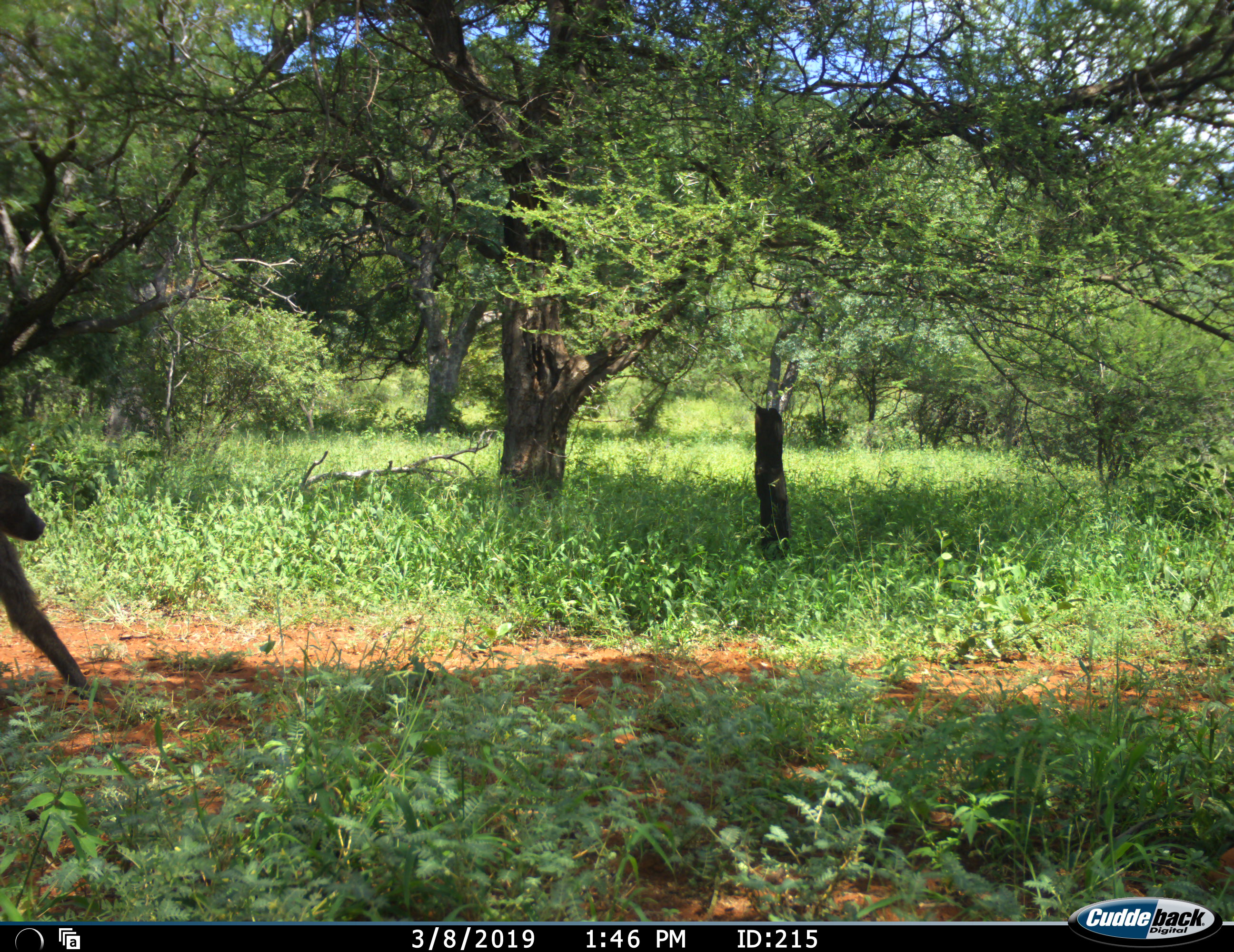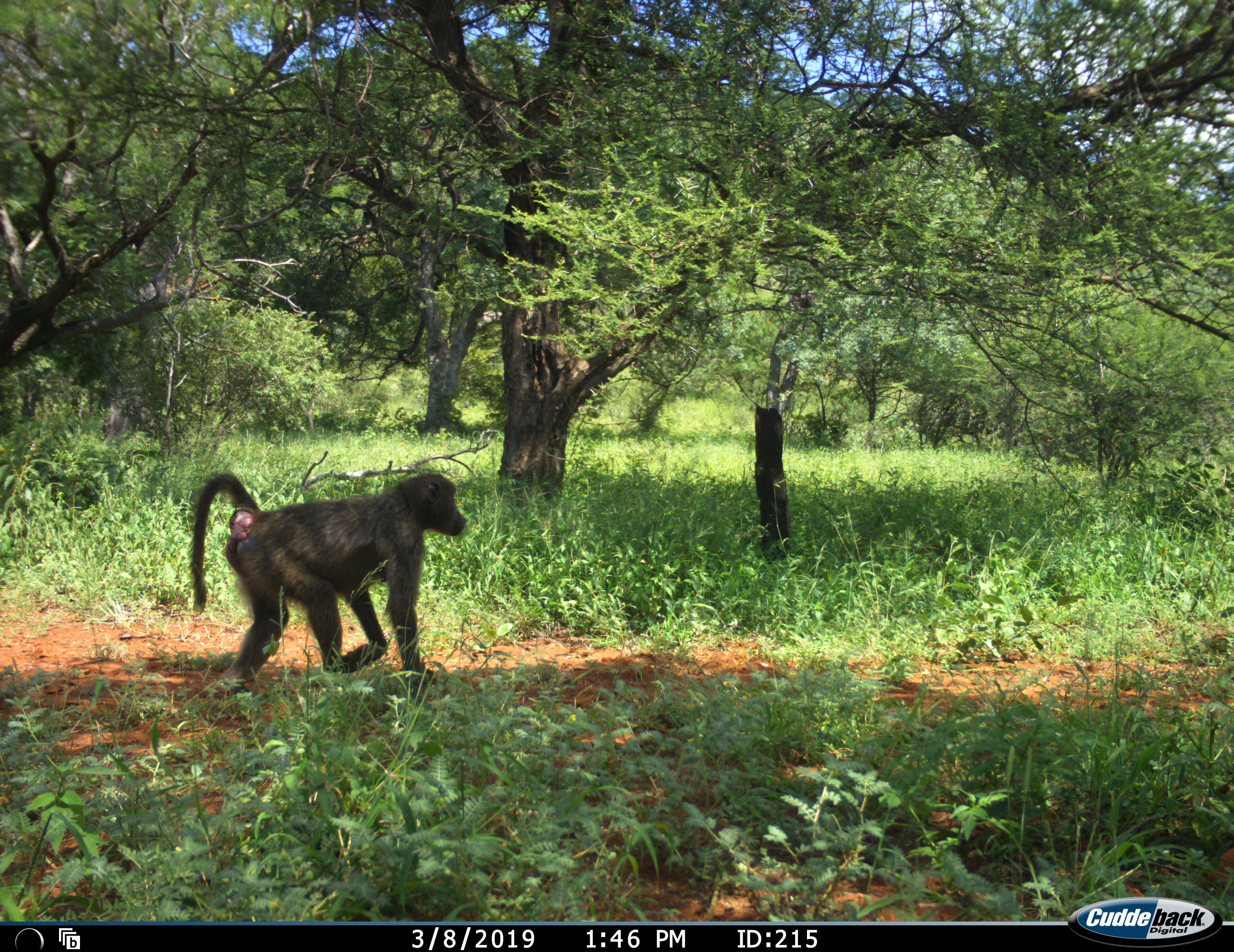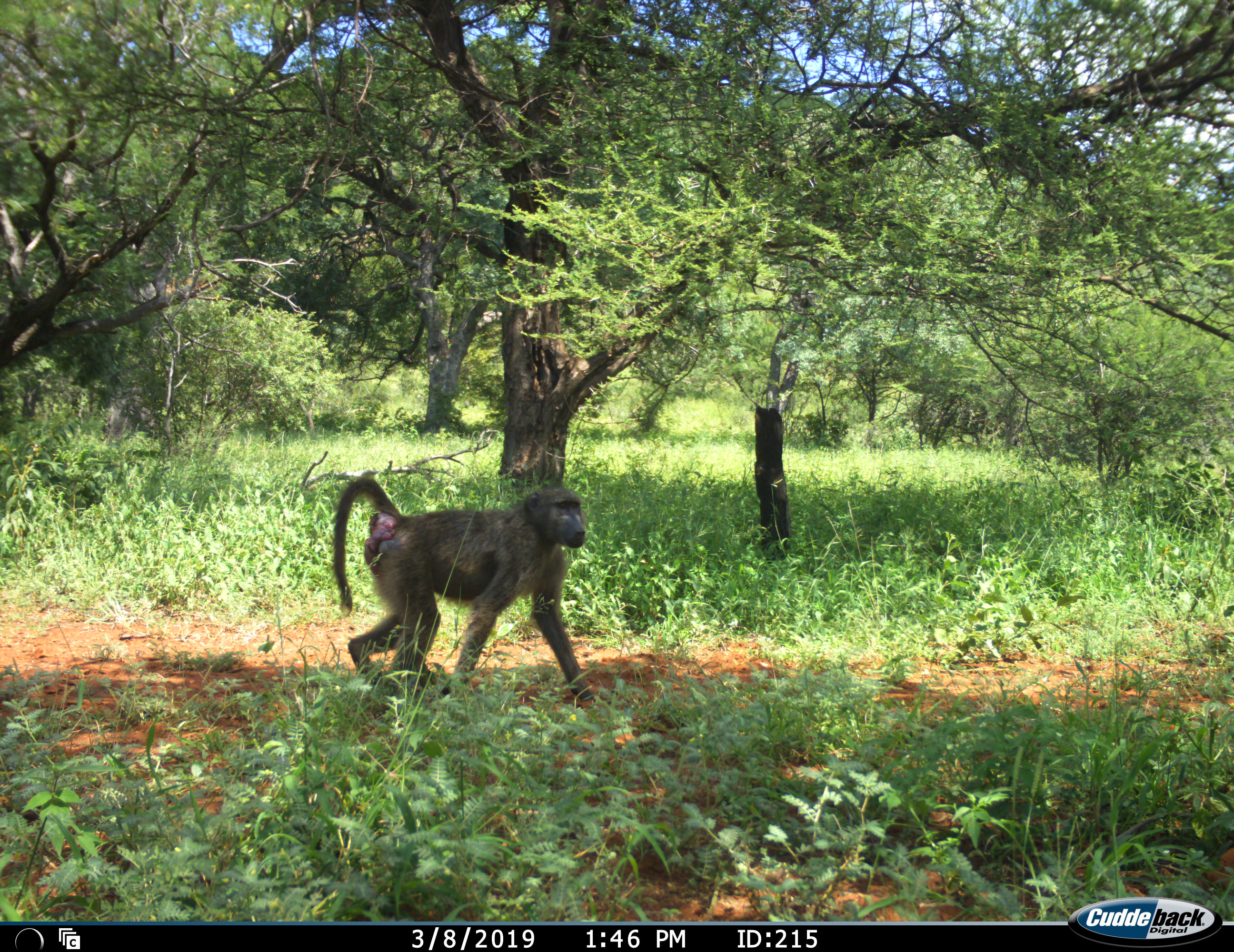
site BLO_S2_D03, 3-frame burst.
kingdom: Animalia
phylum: Chordata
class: Mammalia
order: Primates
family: Cercopithecidae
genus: Papio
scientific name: Papio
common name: baboon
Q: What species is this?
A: Baboon (Papio).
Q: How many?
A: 1.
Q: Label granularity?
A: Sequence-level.